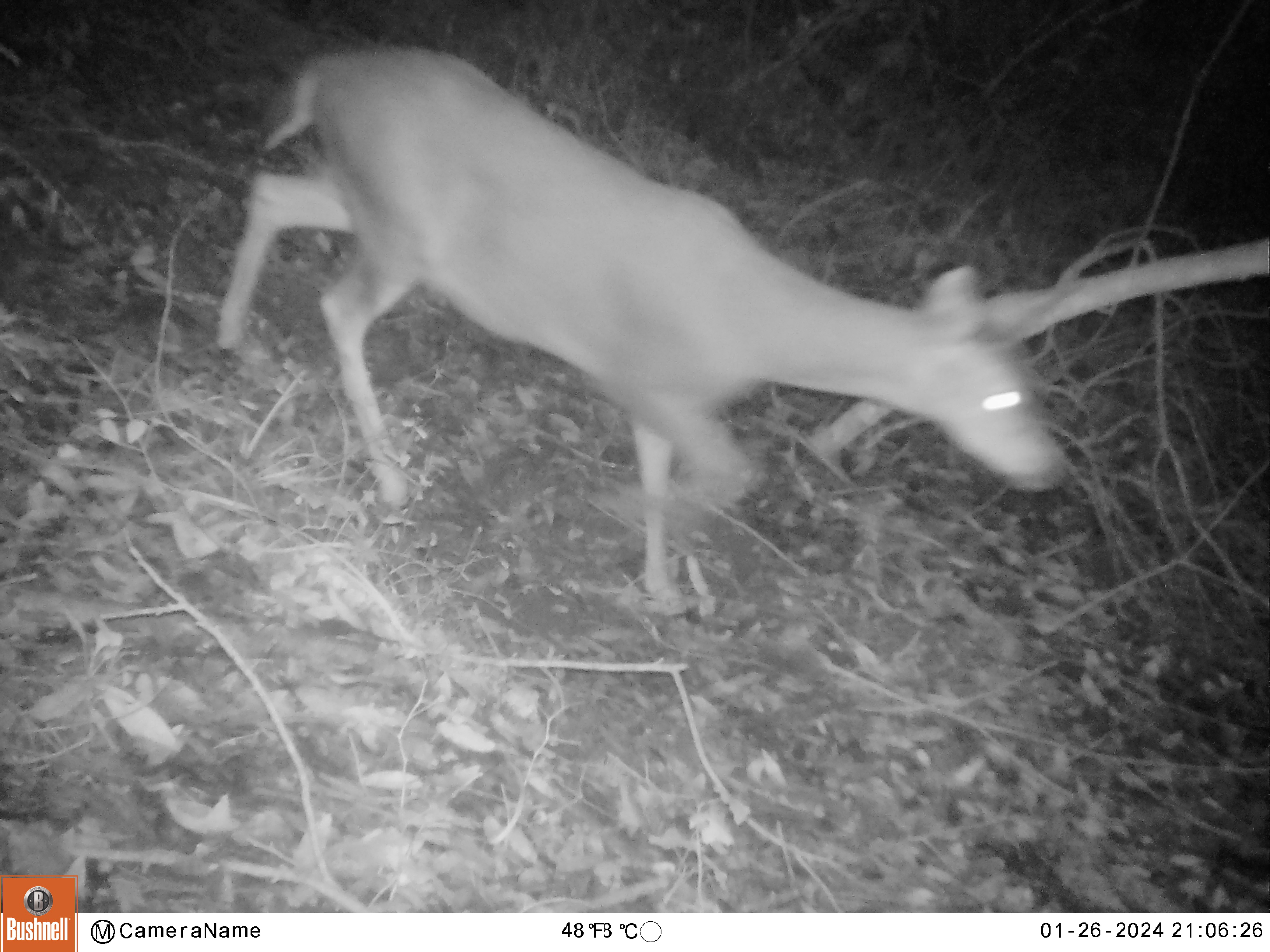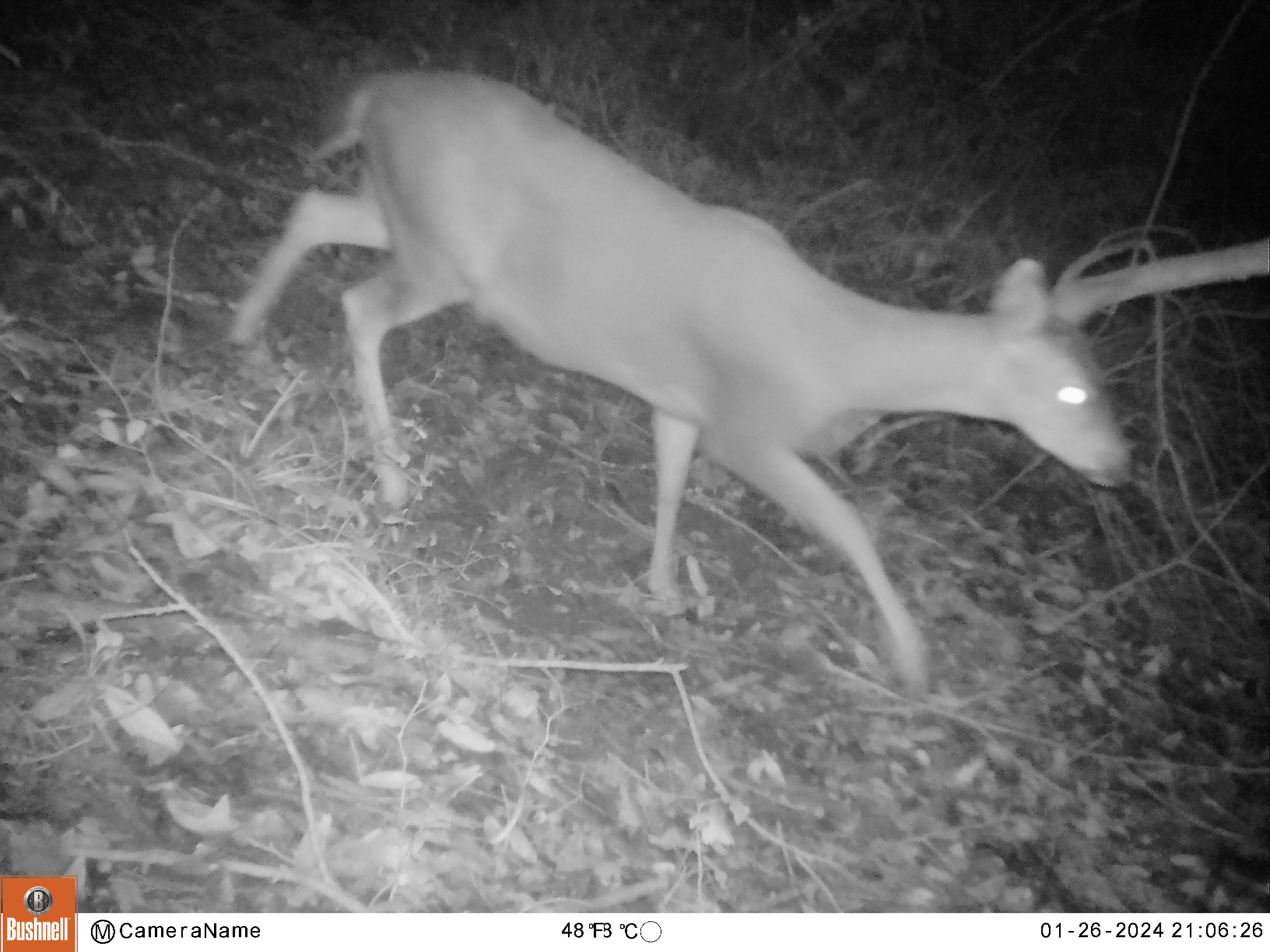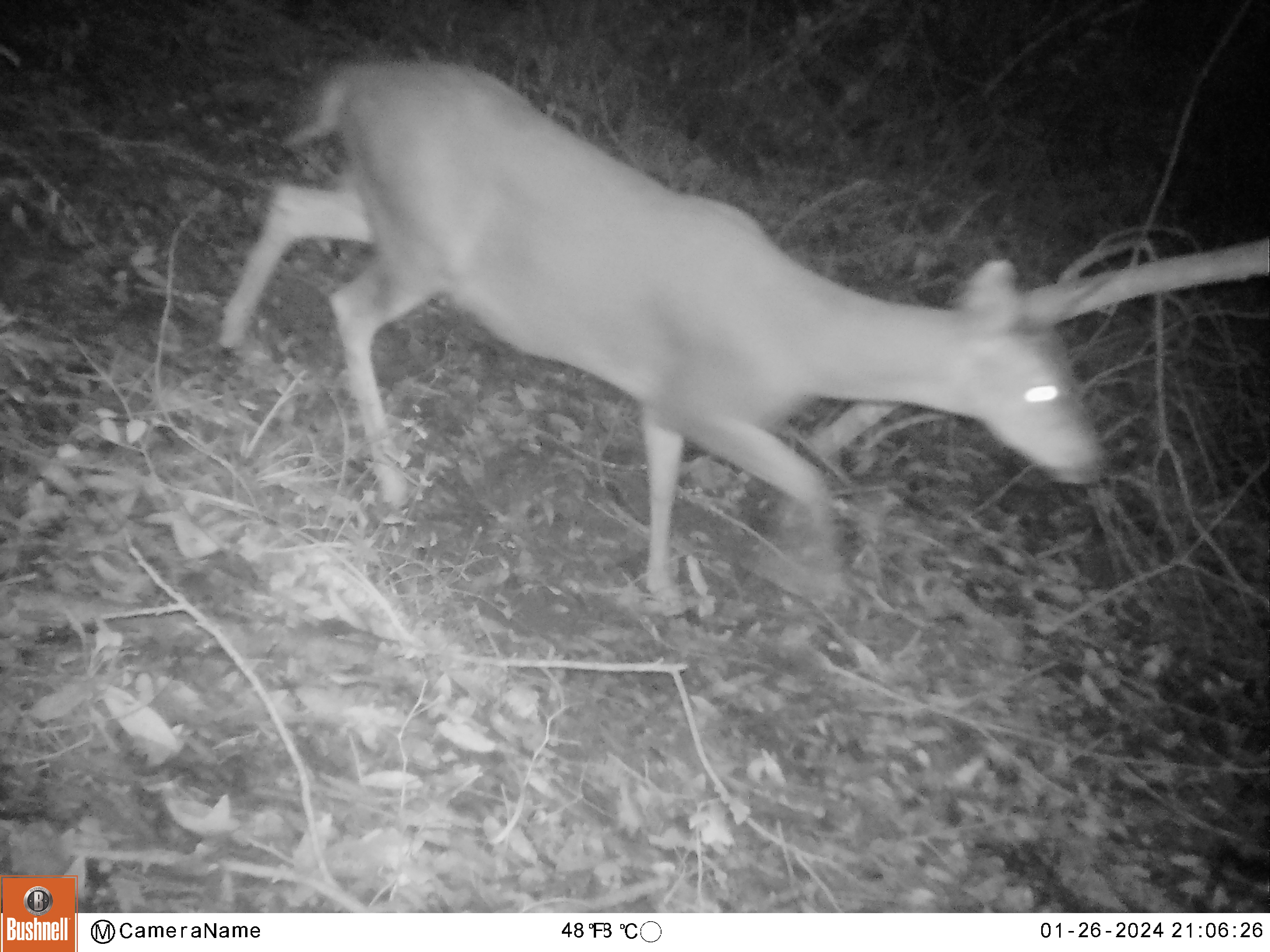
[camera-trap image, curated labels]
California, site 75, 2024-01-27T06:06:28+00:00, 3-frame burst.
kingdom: Animalia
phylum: Chordata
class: Mammalia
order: Artiodactyla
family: Cervidae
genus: Odocoileus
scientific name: Odocoileus hemionus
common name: mule deer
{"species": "mule deer (Odocoileus hemionus)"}